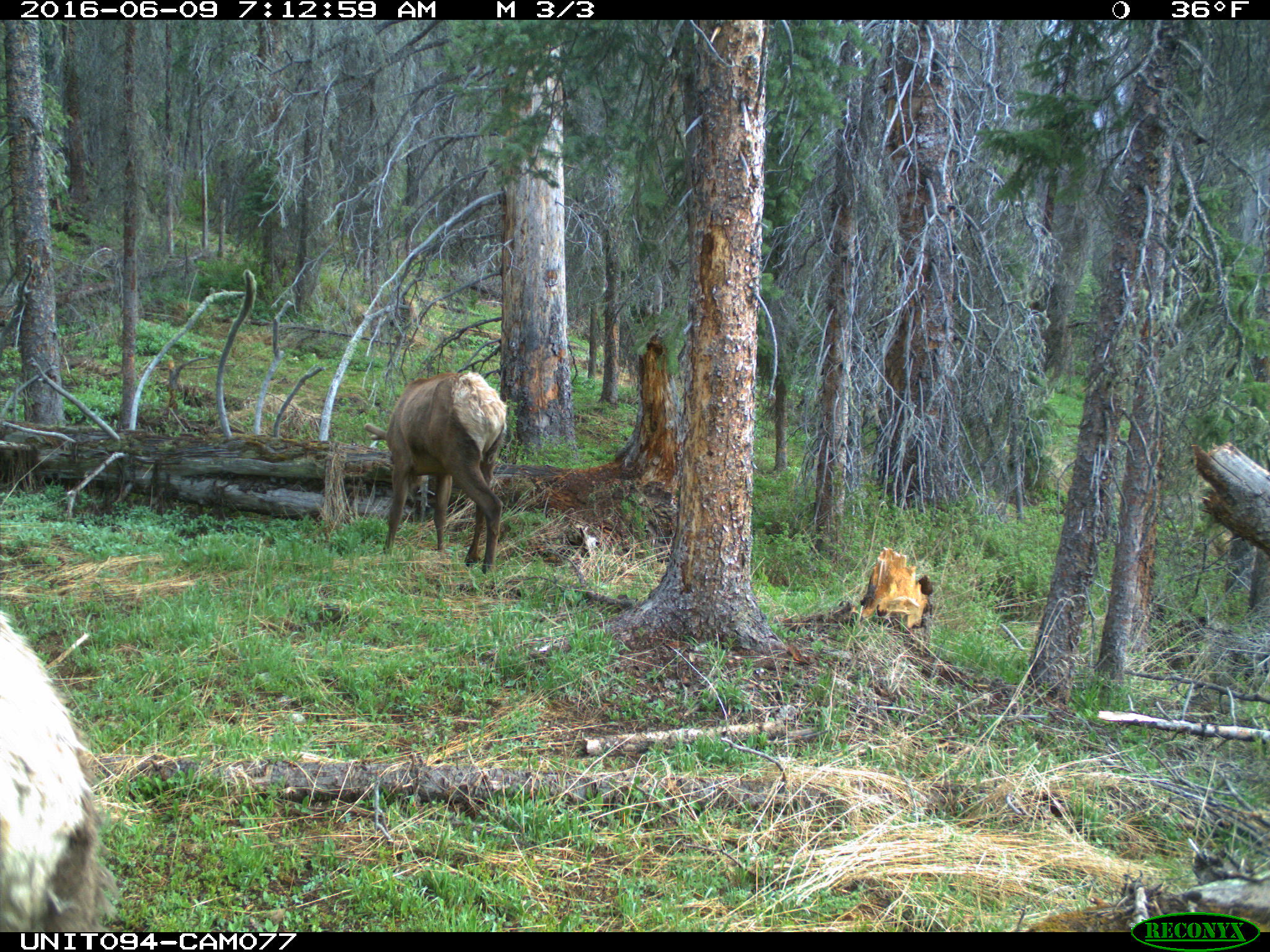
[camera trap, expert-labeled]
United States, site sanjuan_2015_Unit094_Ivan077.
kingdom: Animalia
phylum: Chordata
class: Mammalia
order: Artiodactyla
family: Cervidae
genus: Cervus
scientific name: Cervus elaphus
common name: red deer